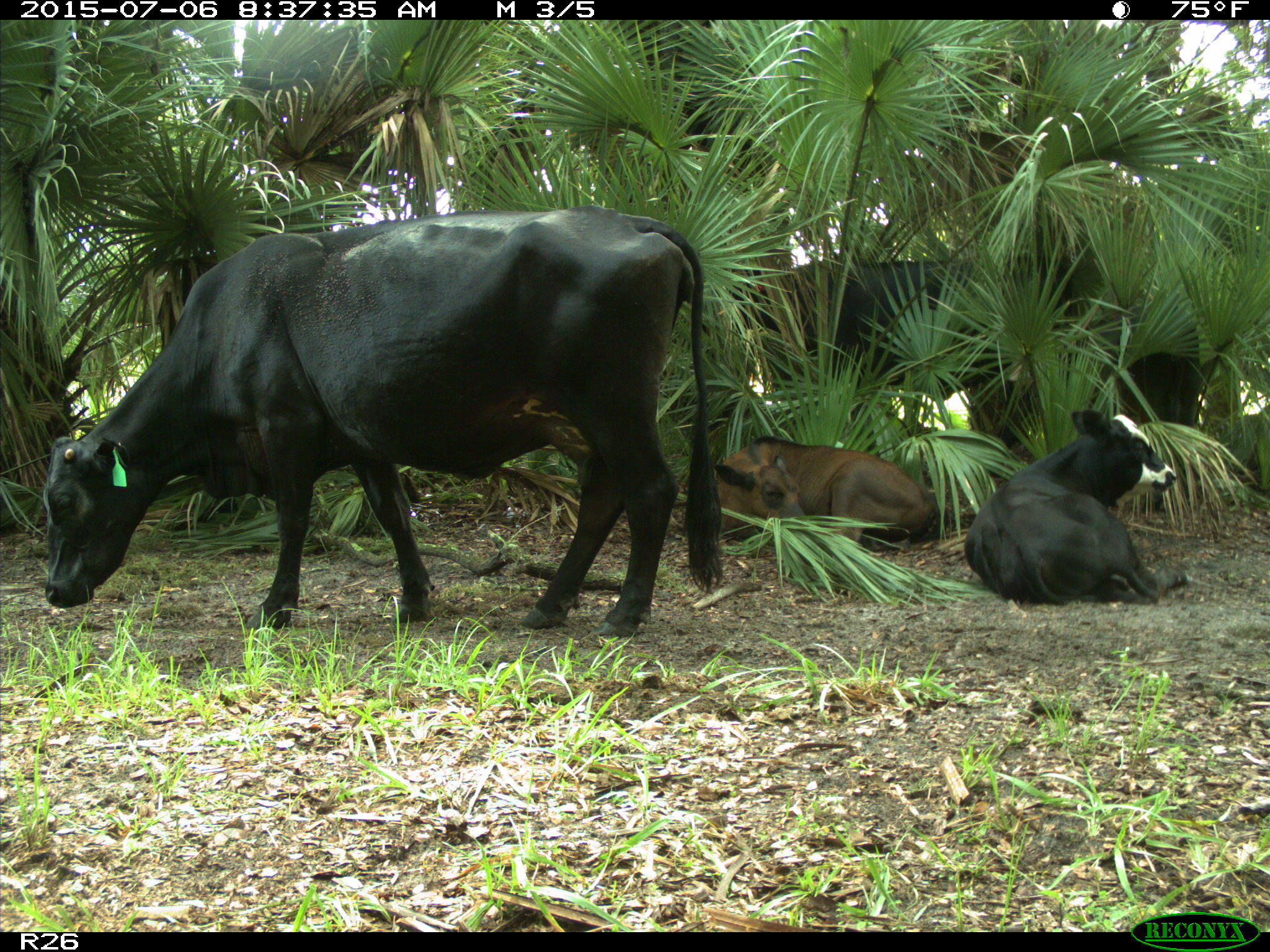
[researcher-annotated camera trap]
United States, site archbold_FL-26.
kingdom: Animalia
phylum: Chordata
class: Mammalia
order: Artiodactyla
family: Bovidae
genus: Bos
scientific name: Bos taurus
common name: domestic cow